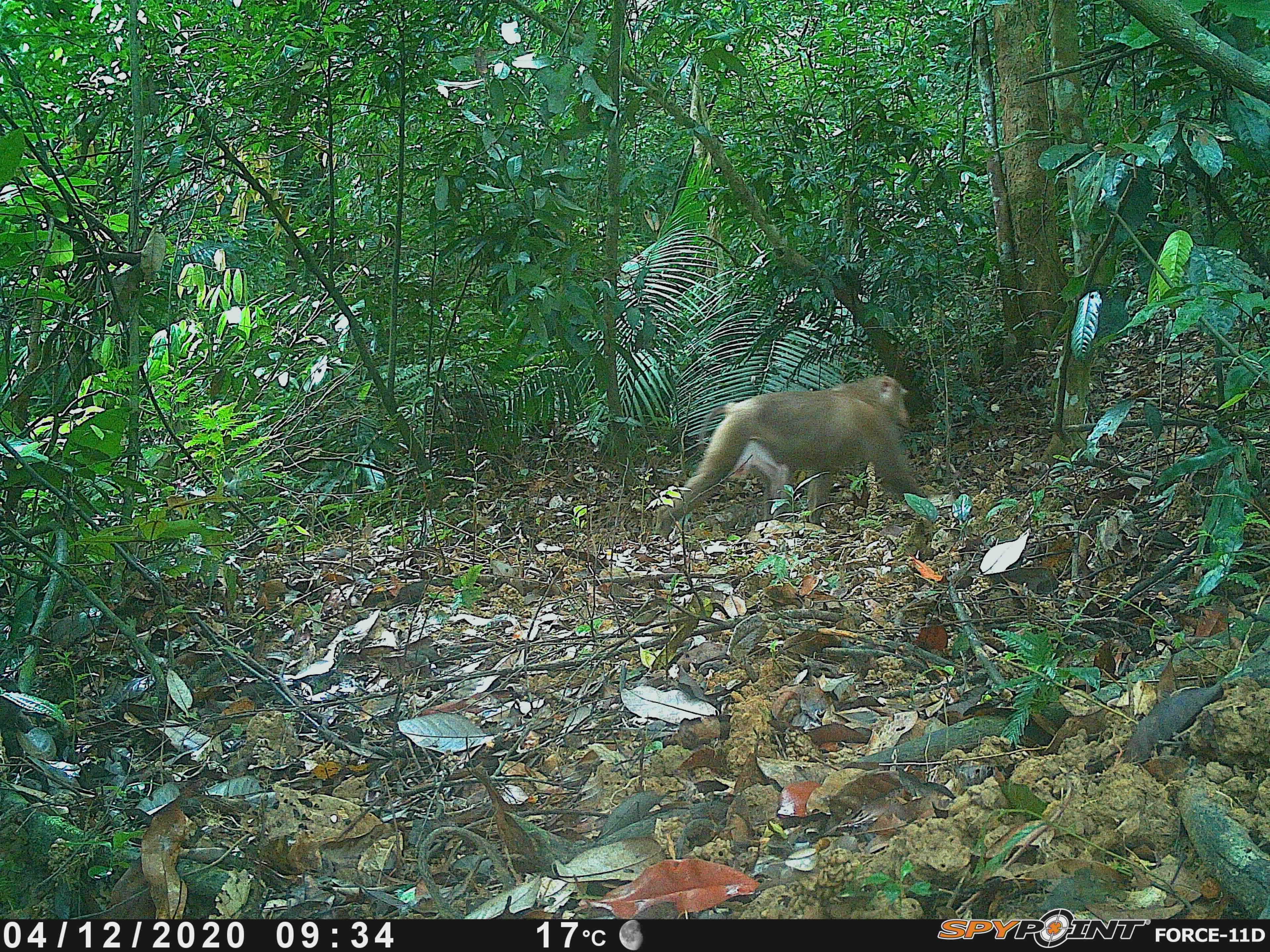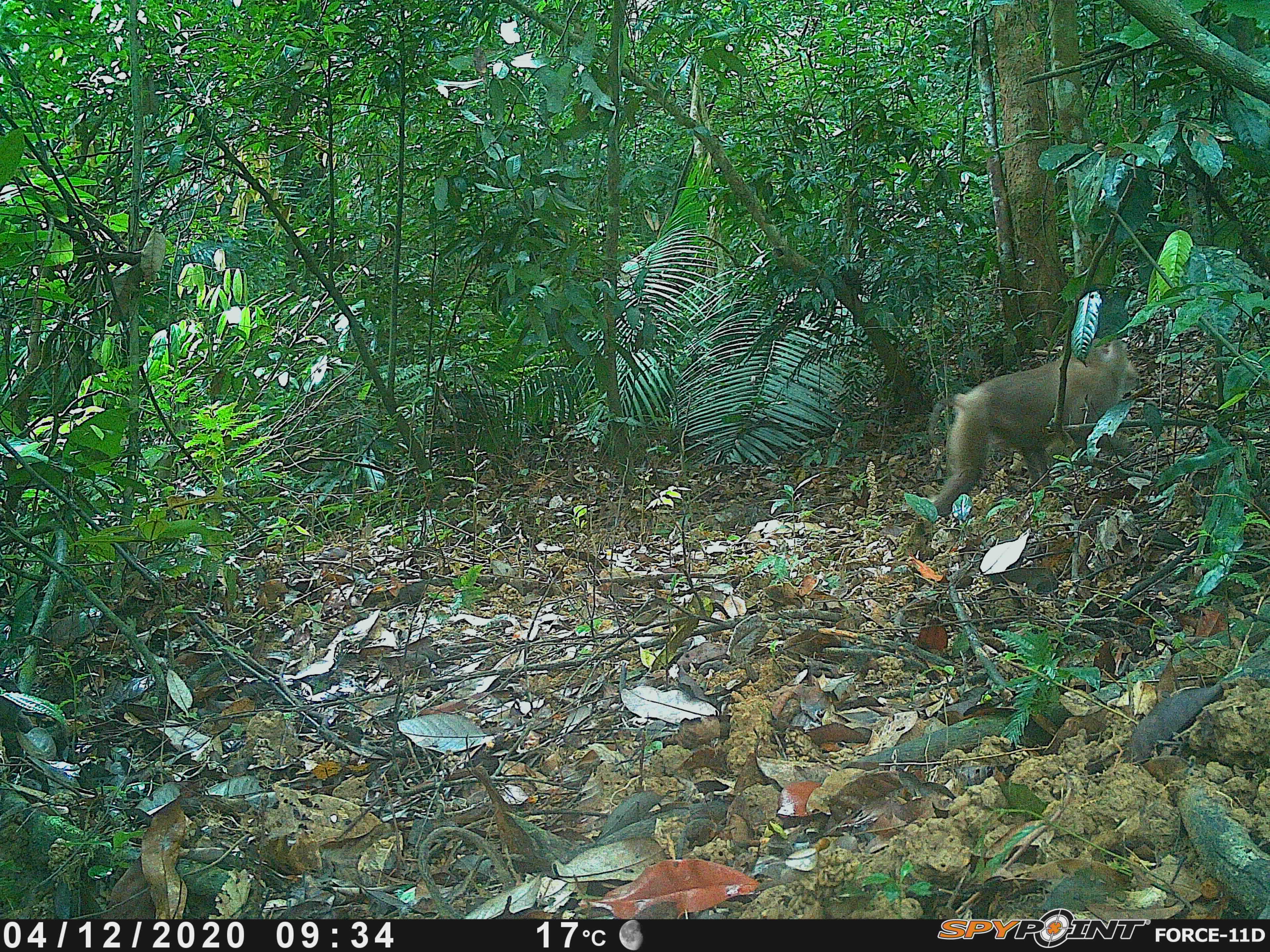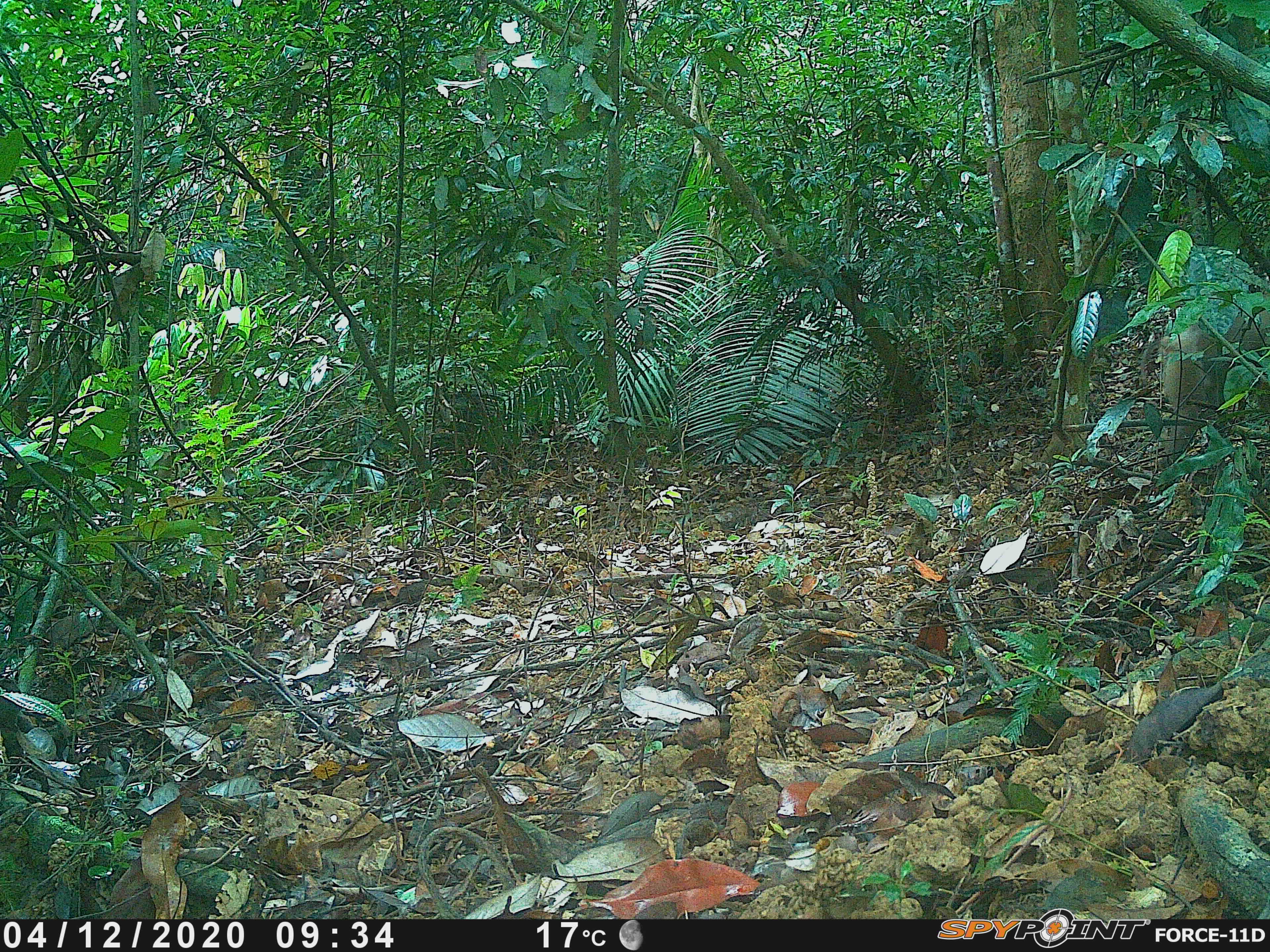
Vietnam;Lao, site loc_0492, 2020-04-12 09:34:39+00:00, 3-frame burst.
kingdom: Animalia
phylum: Chordata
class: Mammalia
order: Primates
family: Cercopithecidae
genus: Macaca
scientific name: Macaca nemestrina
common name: pig-tailed macaque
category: pig tailed macaque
Pig tailed macaque (pig-tailed macaque) (Macaca nemestrina). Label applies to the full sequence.